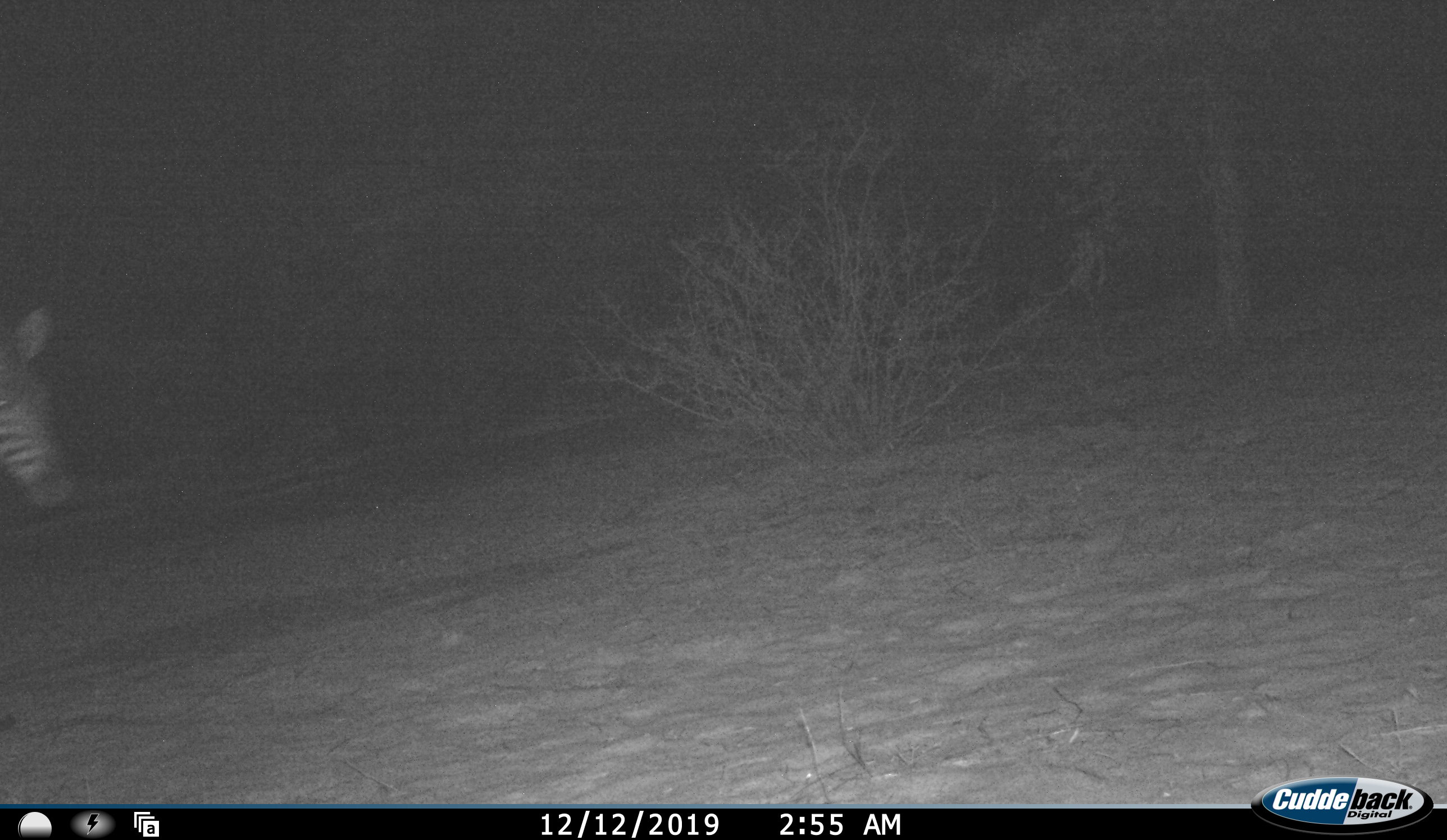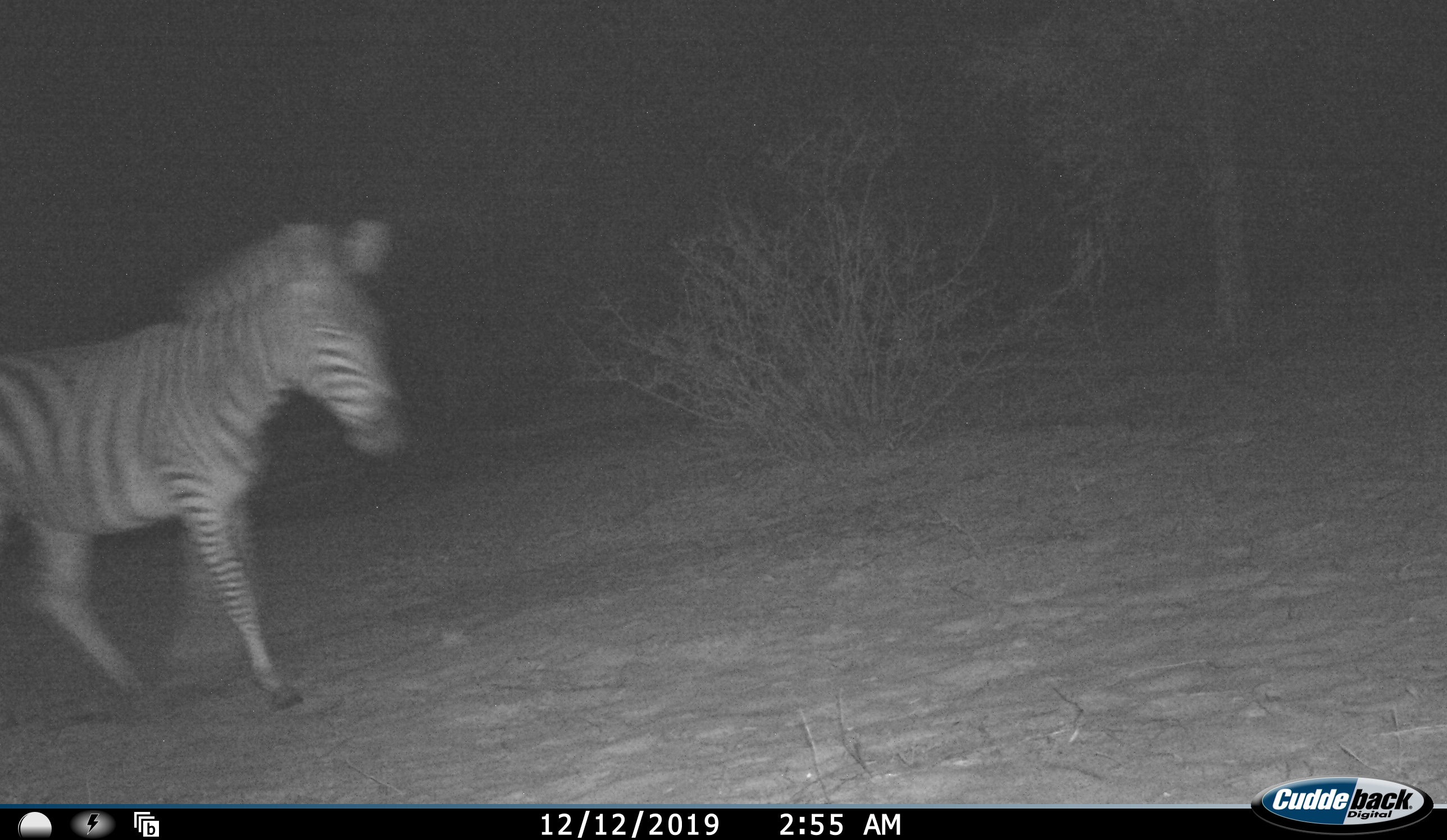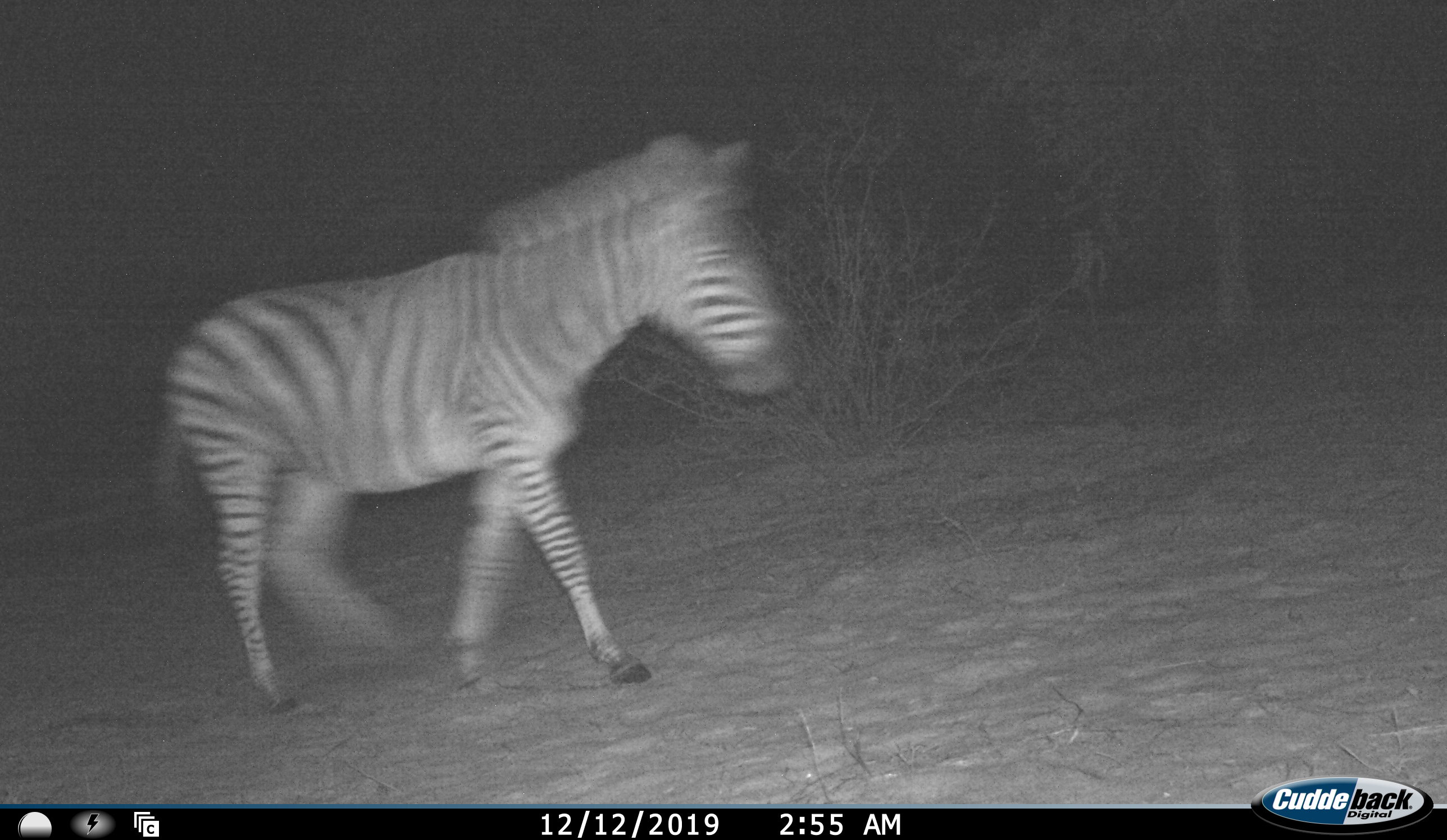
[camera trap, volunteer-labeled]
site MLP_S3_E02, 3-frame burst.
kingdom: Animalia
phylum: Chordata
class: Mammalia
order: Perissodactyla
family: Equidae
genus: Equus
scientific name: Equus quagga burchellii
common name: burchell's zebra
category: zebraburchells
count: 1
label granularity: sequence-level